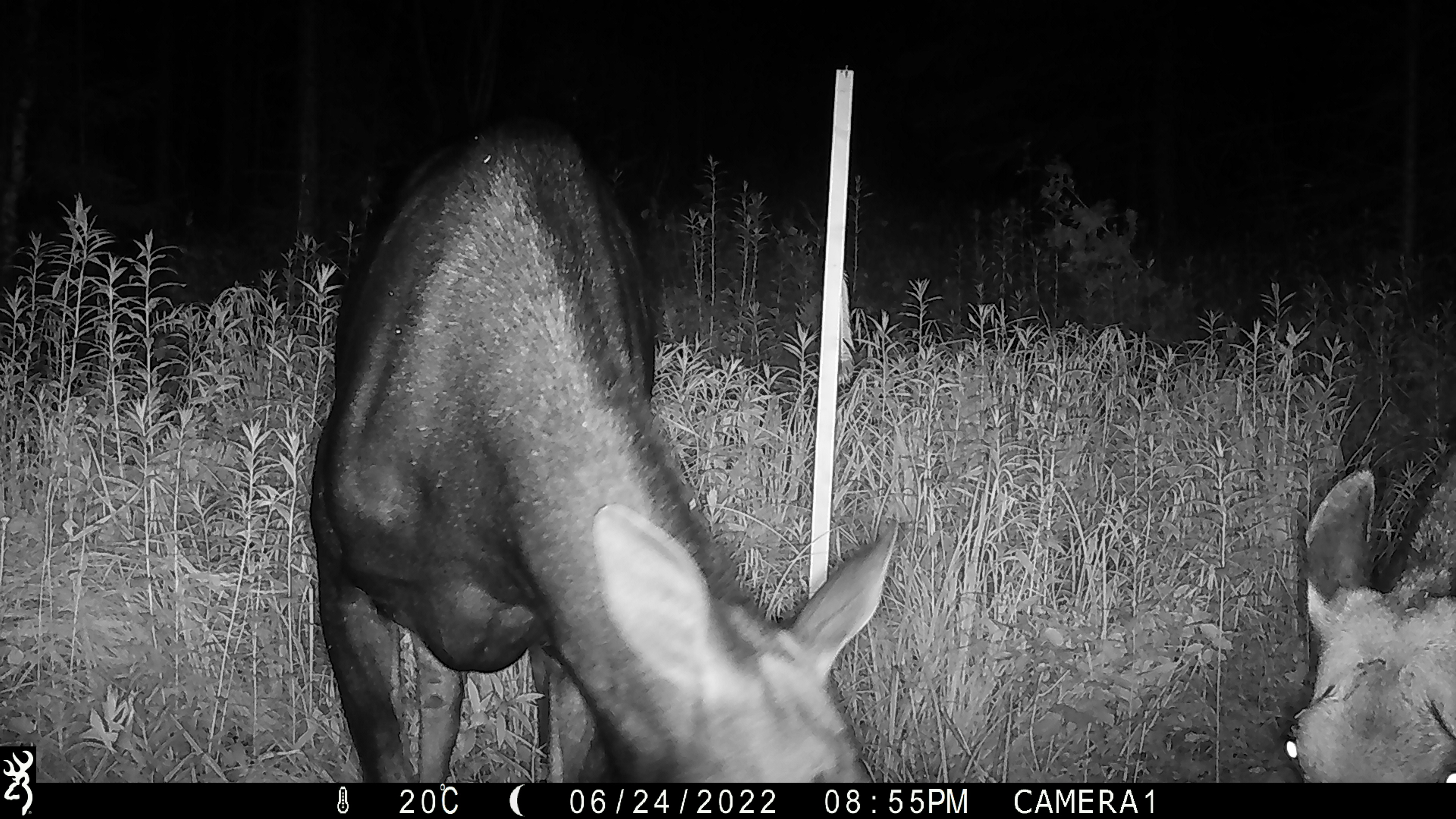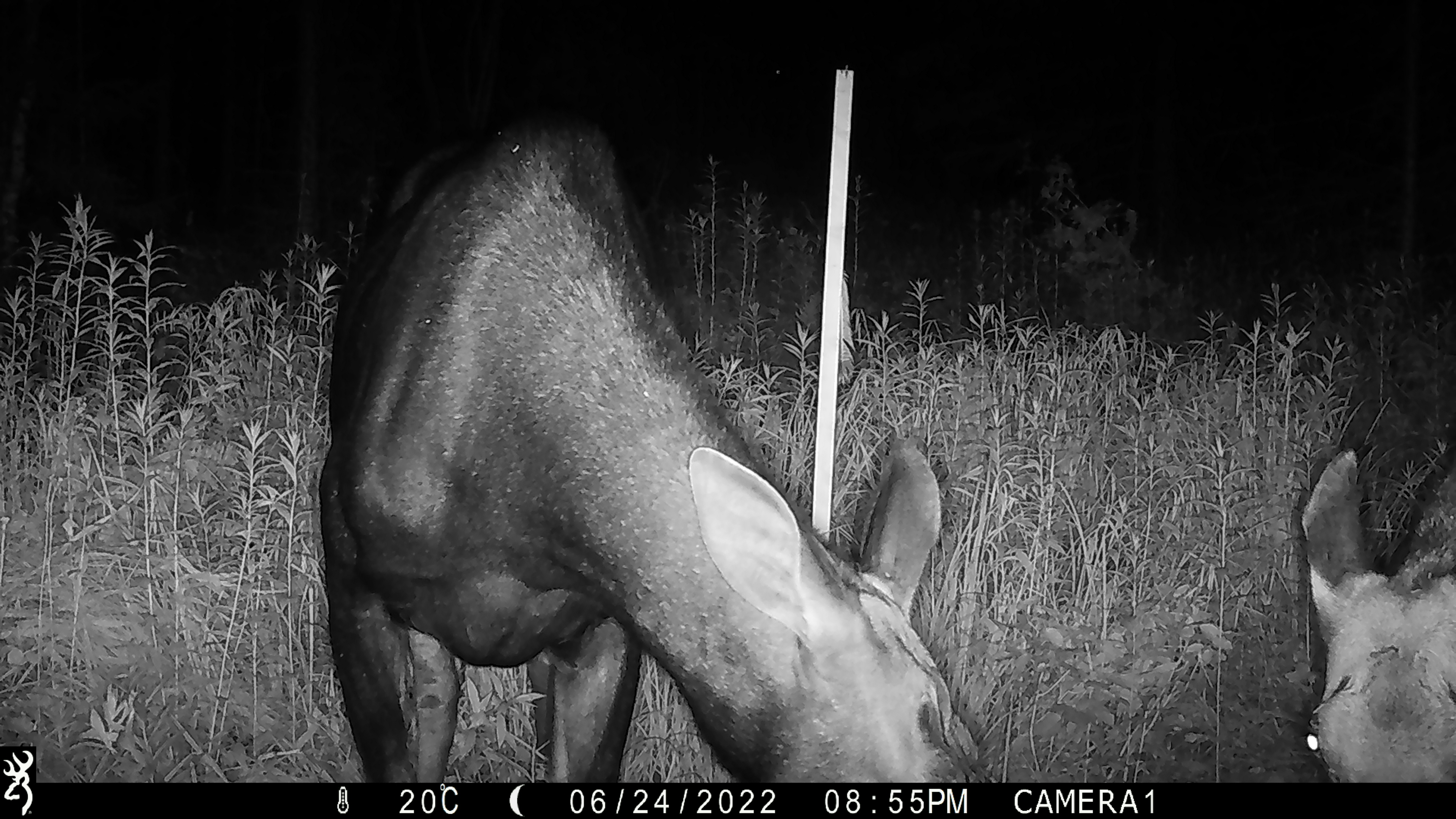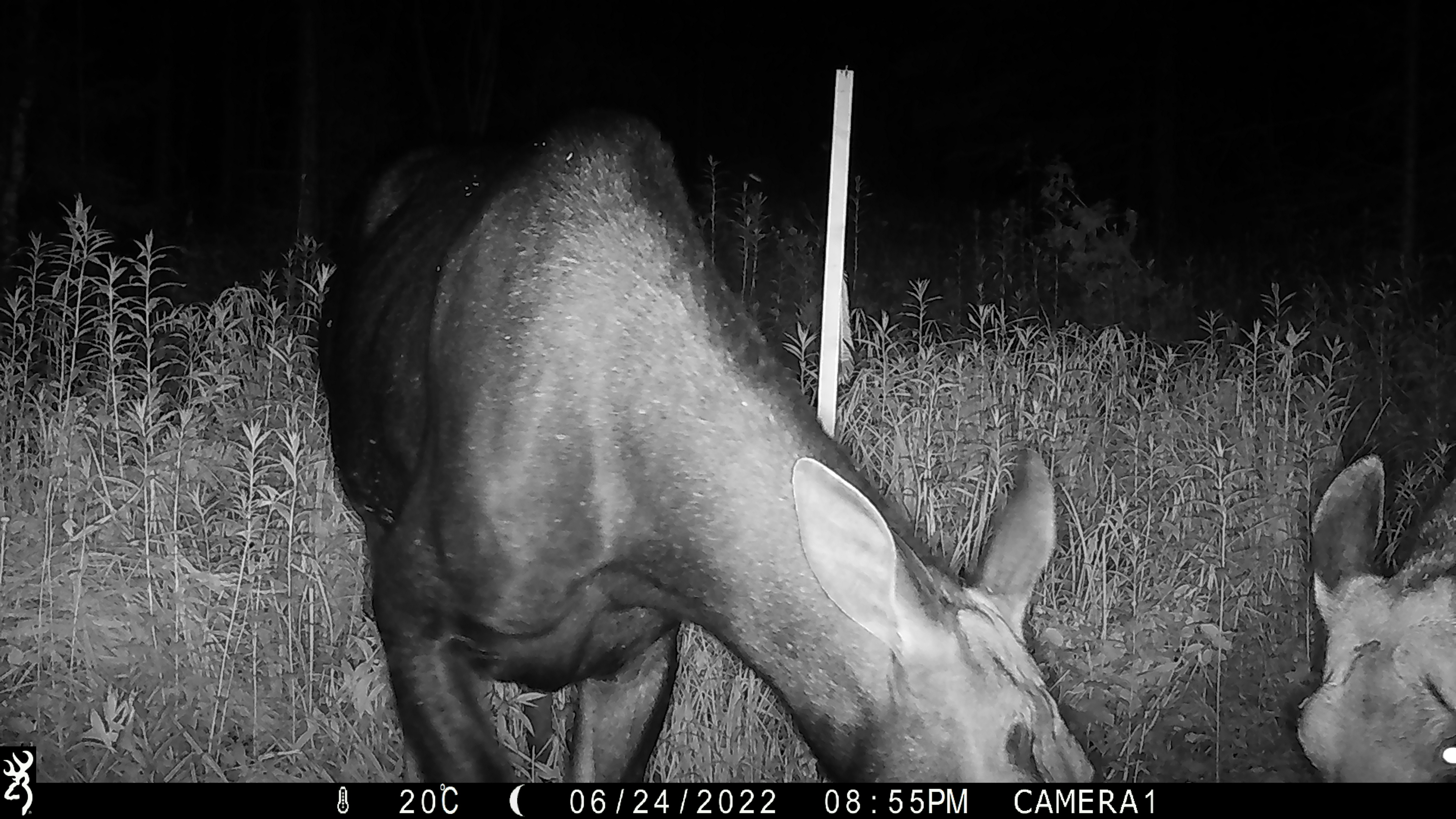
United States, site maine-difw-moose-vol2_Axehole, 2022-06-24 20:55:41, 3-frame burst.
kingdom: Animalia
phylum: Chordata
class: Mammalia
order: Artiodactyla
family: Cervidae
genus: Alces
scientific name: Alces alces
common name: moose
Moose (Alces alces).